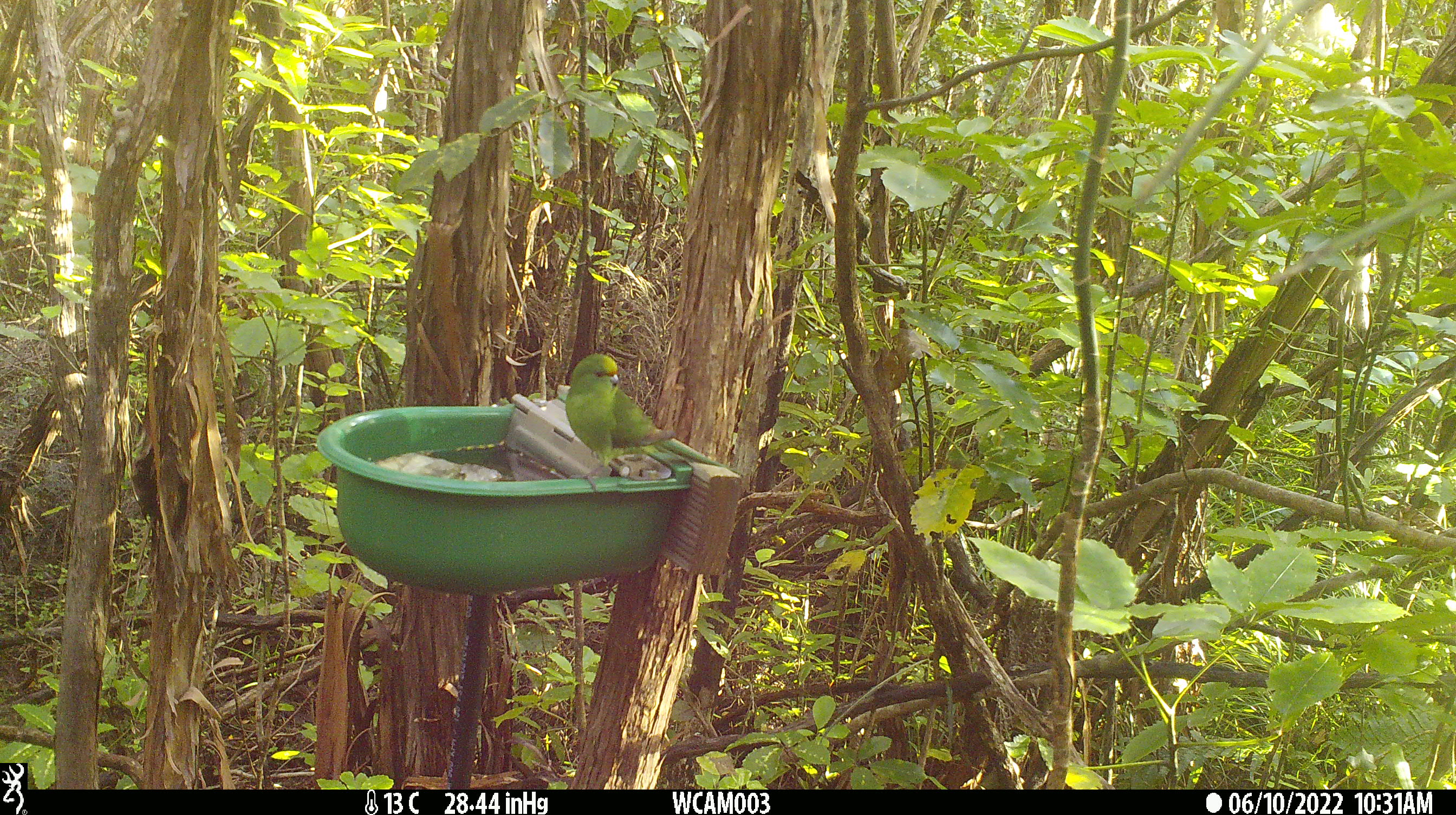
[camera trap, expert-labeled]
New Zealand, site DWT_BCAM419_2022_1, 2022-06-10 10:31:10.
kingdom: Animalia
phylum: Chordata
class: Aves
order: Psittaciformes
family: Psittaculidae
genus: Cyanoramphus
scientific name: Cyanoramphus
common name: parakeet